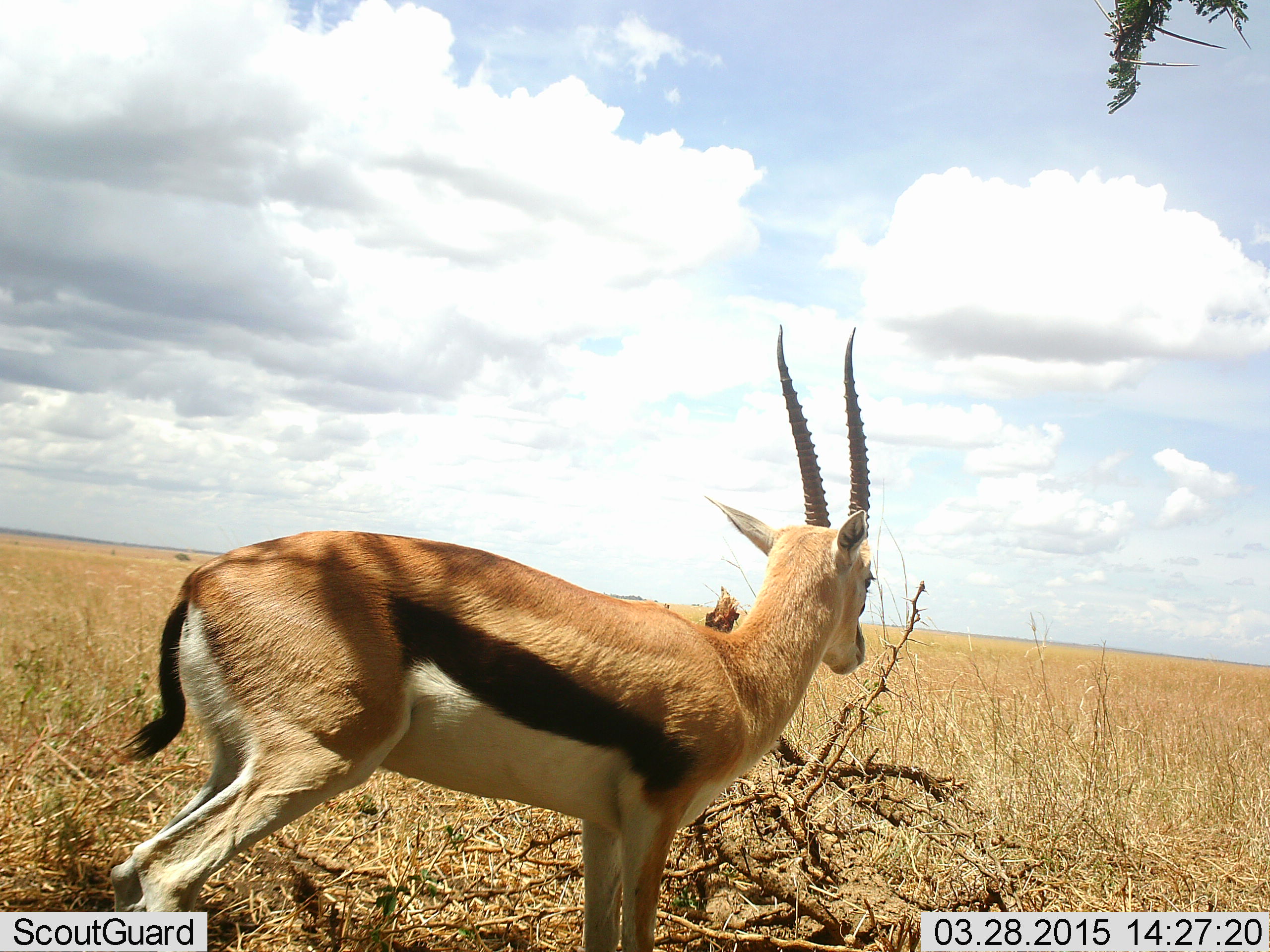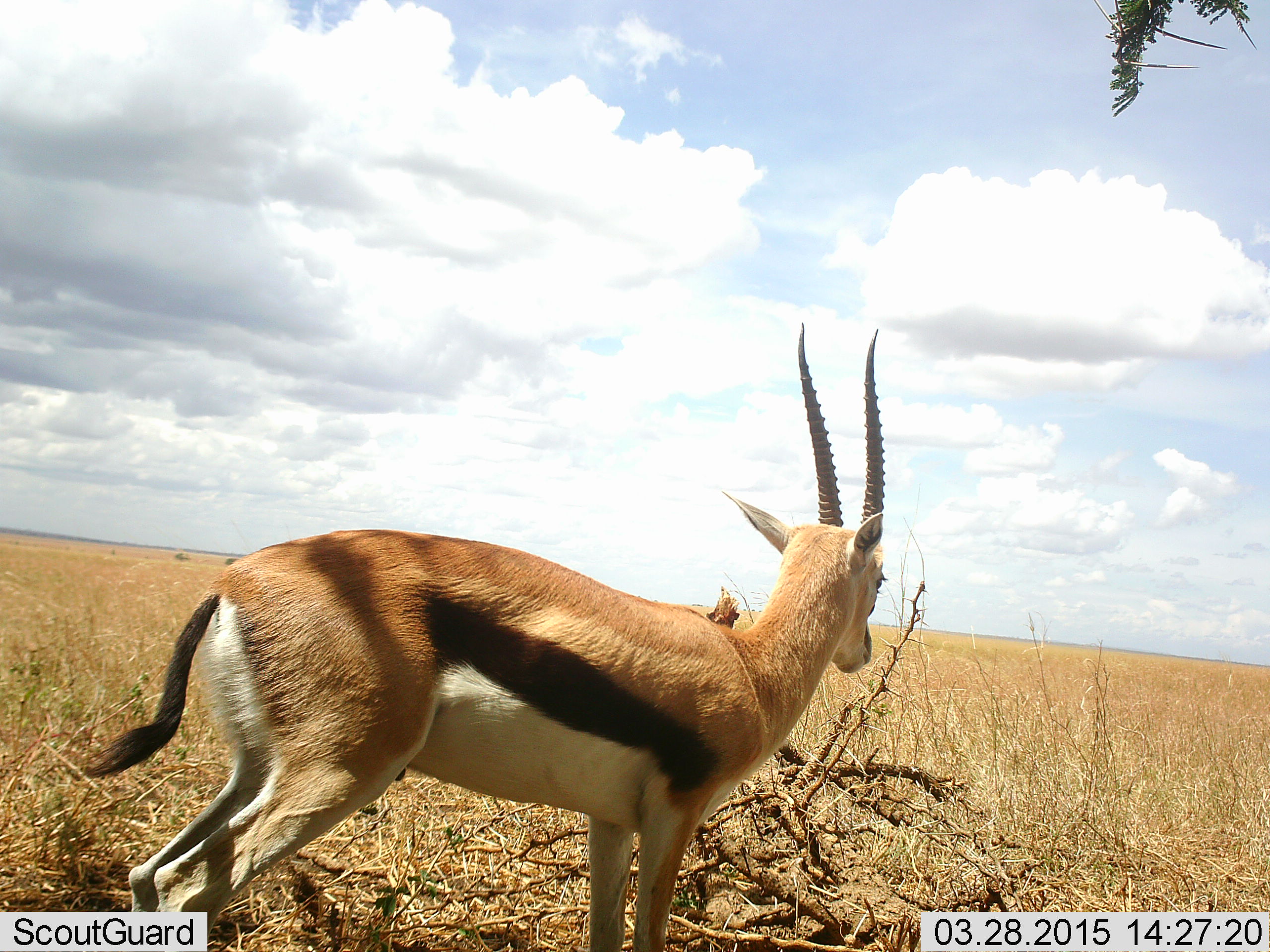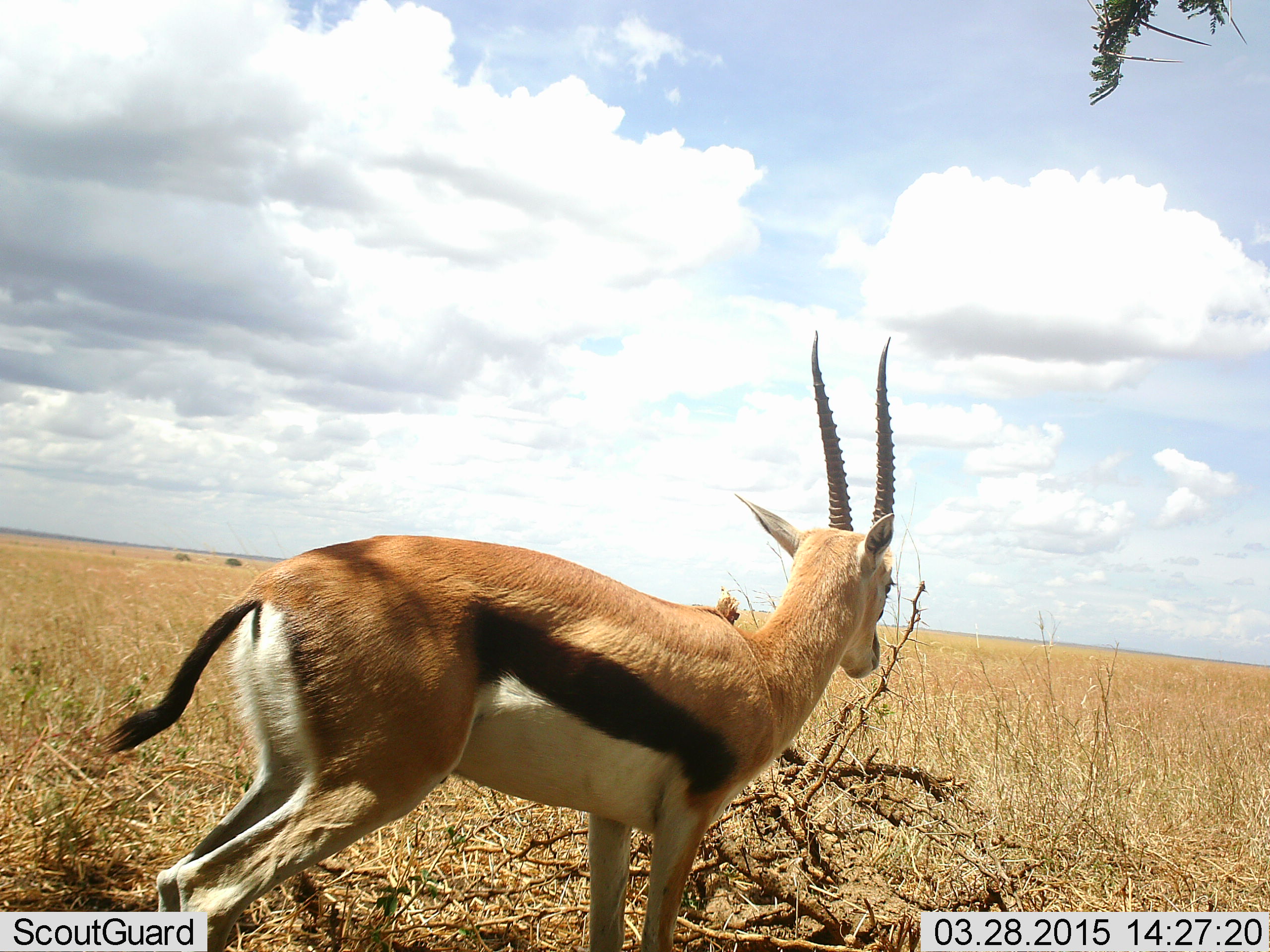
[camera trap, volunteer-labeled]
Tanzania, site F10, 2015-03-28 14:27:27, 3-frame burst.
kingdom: Animalia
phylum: Chordata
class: Mammalia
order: Artiodactyla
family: Bovidae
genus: Eudorcas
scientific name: Eudorcas thomsonii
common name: thomson's gazelle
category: gazellethomsons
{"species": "gazellethomsons (thomson's gazelle) (Eudorcas thomsonii)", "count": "1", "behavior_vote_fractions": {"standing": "80%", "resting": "0%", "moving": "20%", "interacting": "0%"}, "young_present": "0%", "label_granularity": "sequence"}